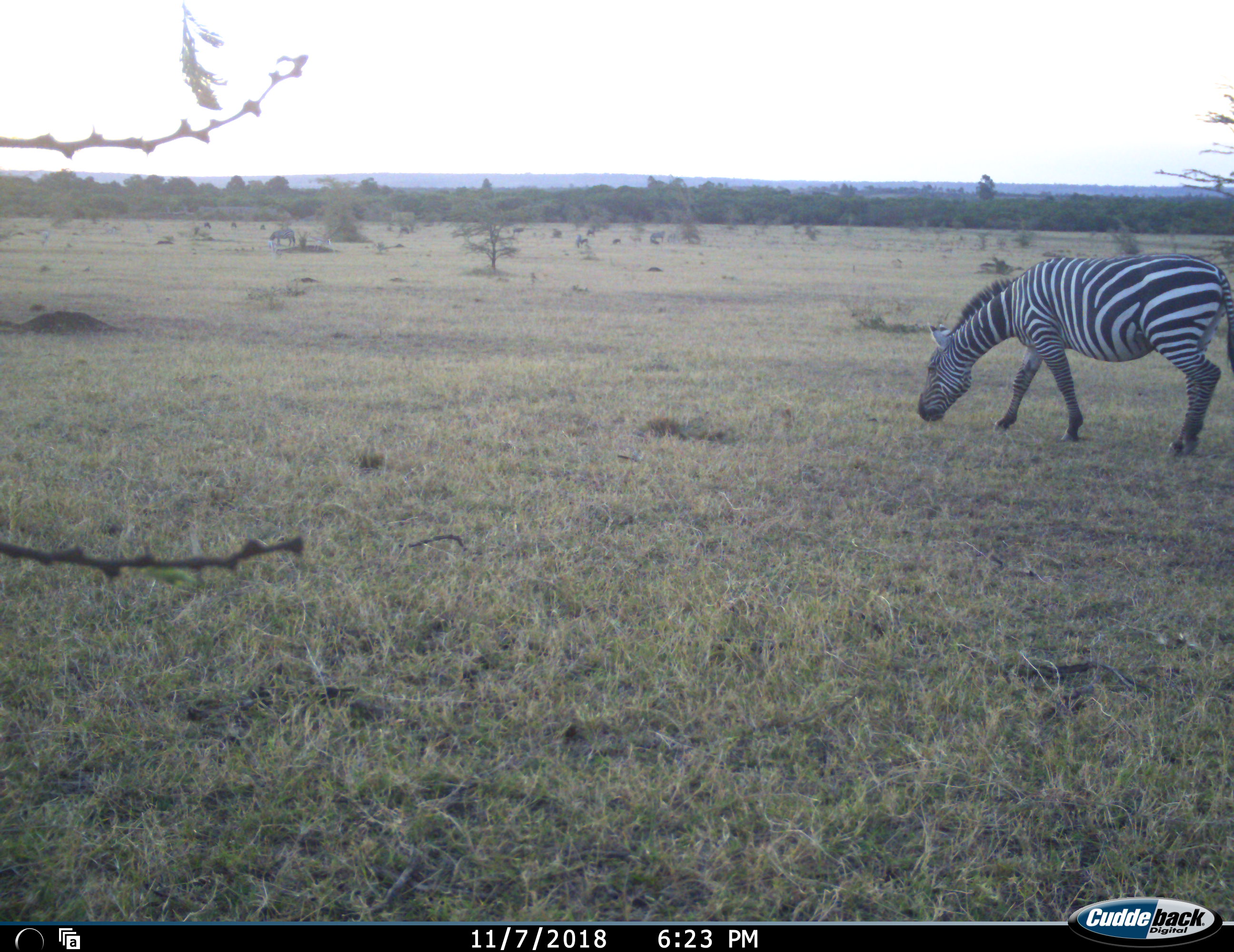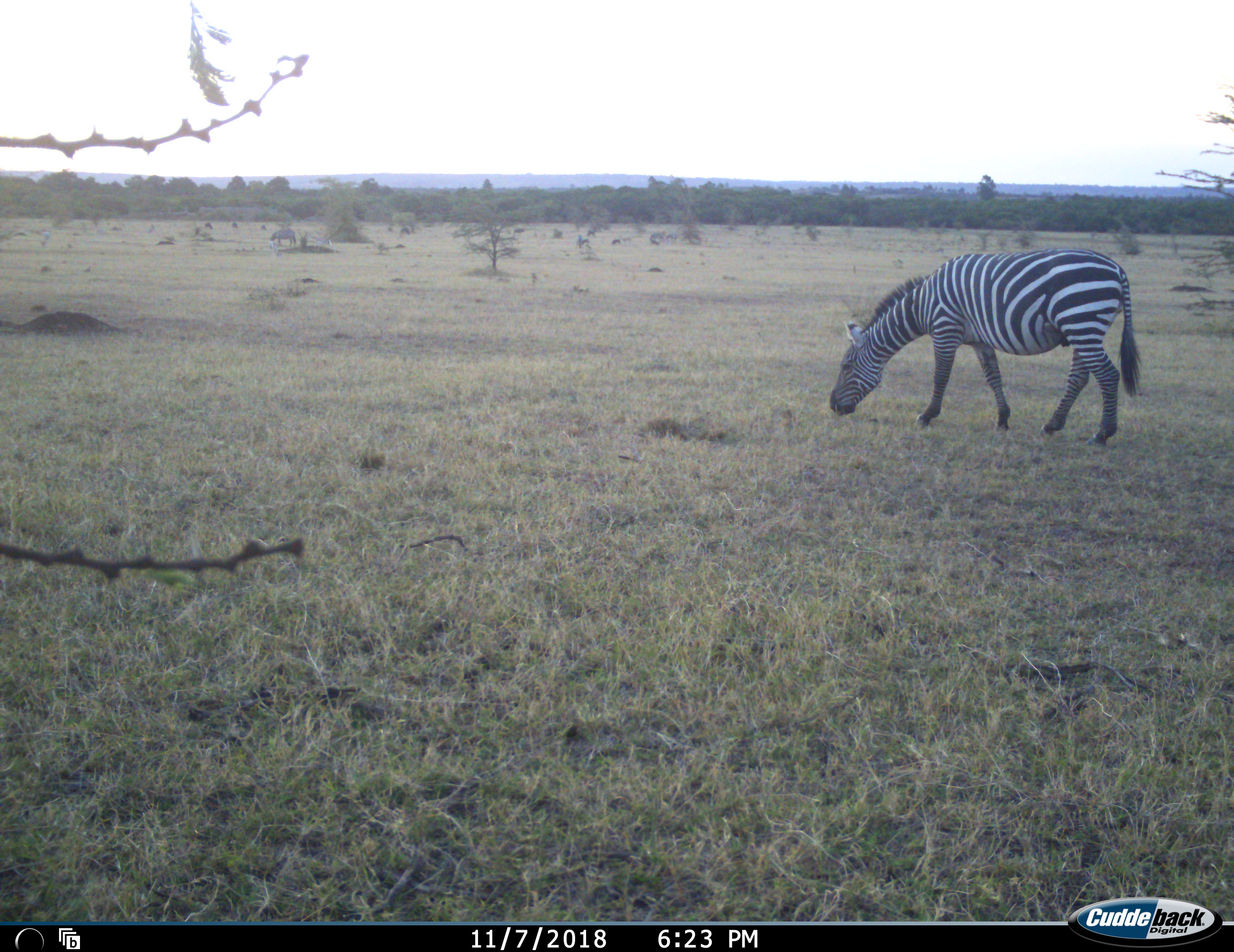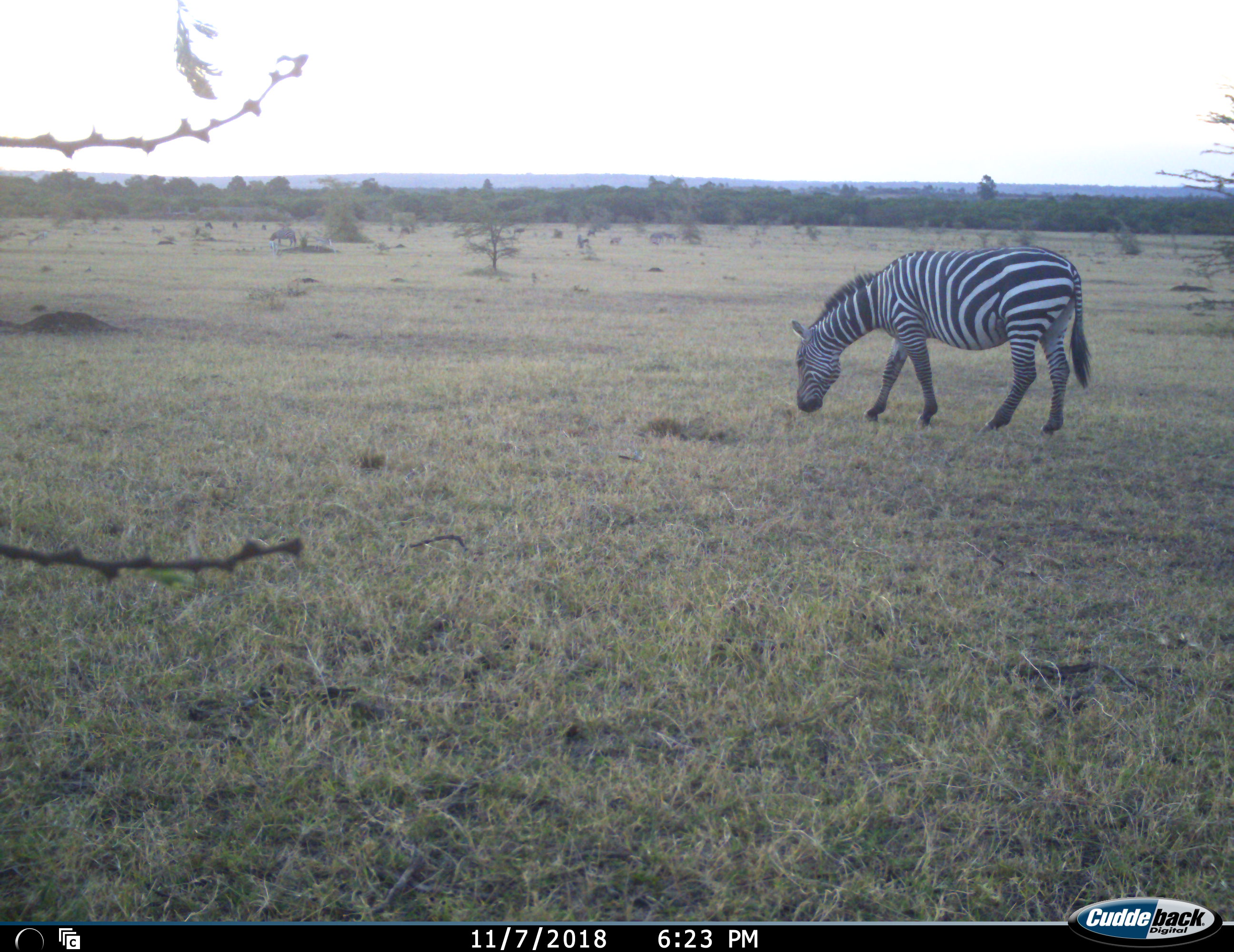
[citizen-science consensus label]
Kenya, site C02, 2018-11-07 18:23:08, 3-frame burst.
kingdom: Animalia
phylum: Chordata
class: Mammalia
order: Perissodactyla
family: Equidae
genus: Equus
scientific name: Equus quagga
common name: plains zebra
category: zebra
Zebra (plains zebra) (Equus quagga), count 1. Behavior (volunteer vote fractions): standing 33%, resting 0%, moving 33%, interacting 0%. Young present (vote fraction): 0%. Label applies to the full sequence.